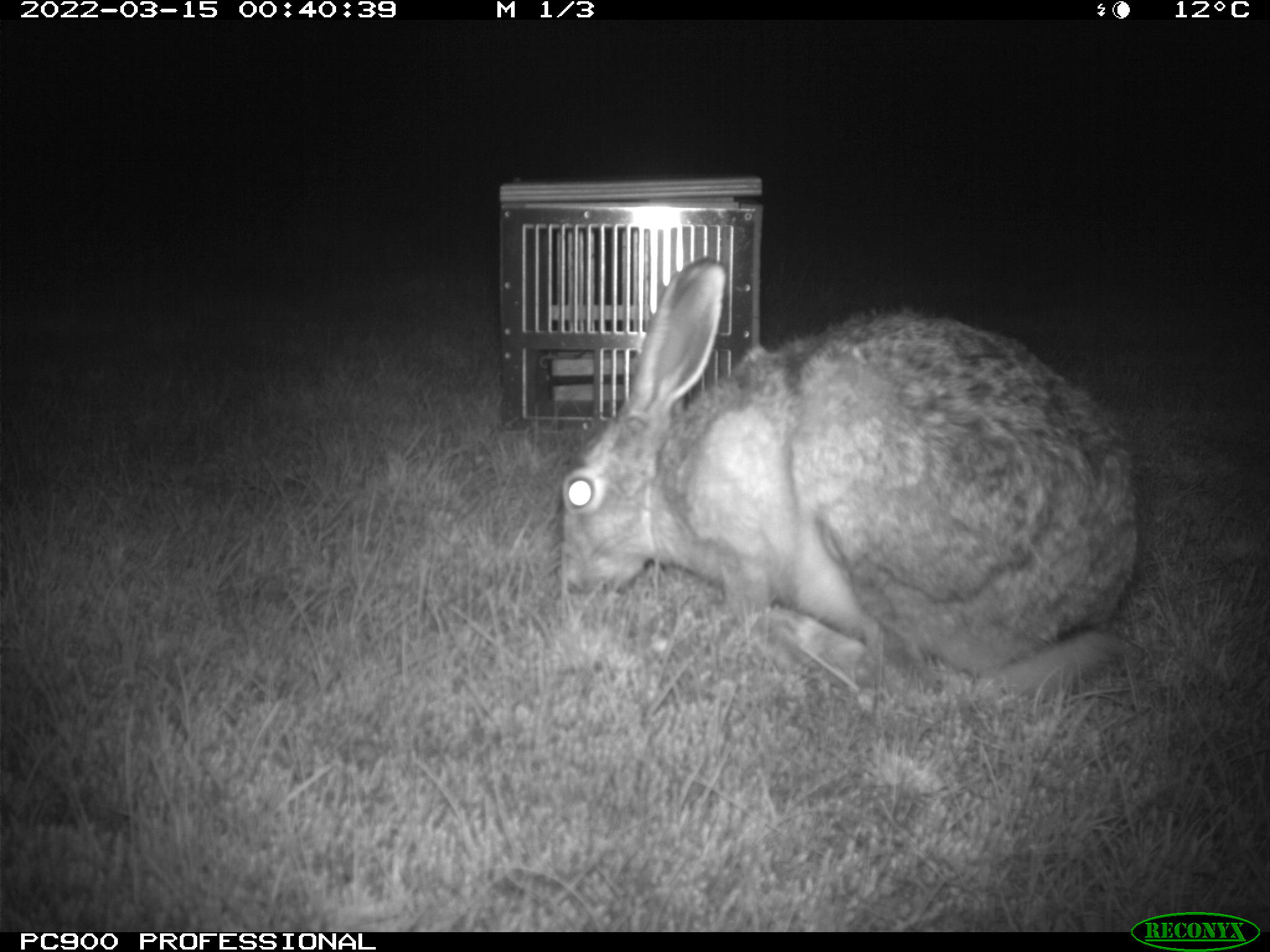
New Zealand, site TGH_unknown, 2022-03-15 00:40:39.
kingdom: Animalia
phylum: Chordata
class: Mammalia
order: Lagomorpha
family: Leporidae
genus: Lepus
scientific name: Lepus europaeus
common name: brown hare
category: hare